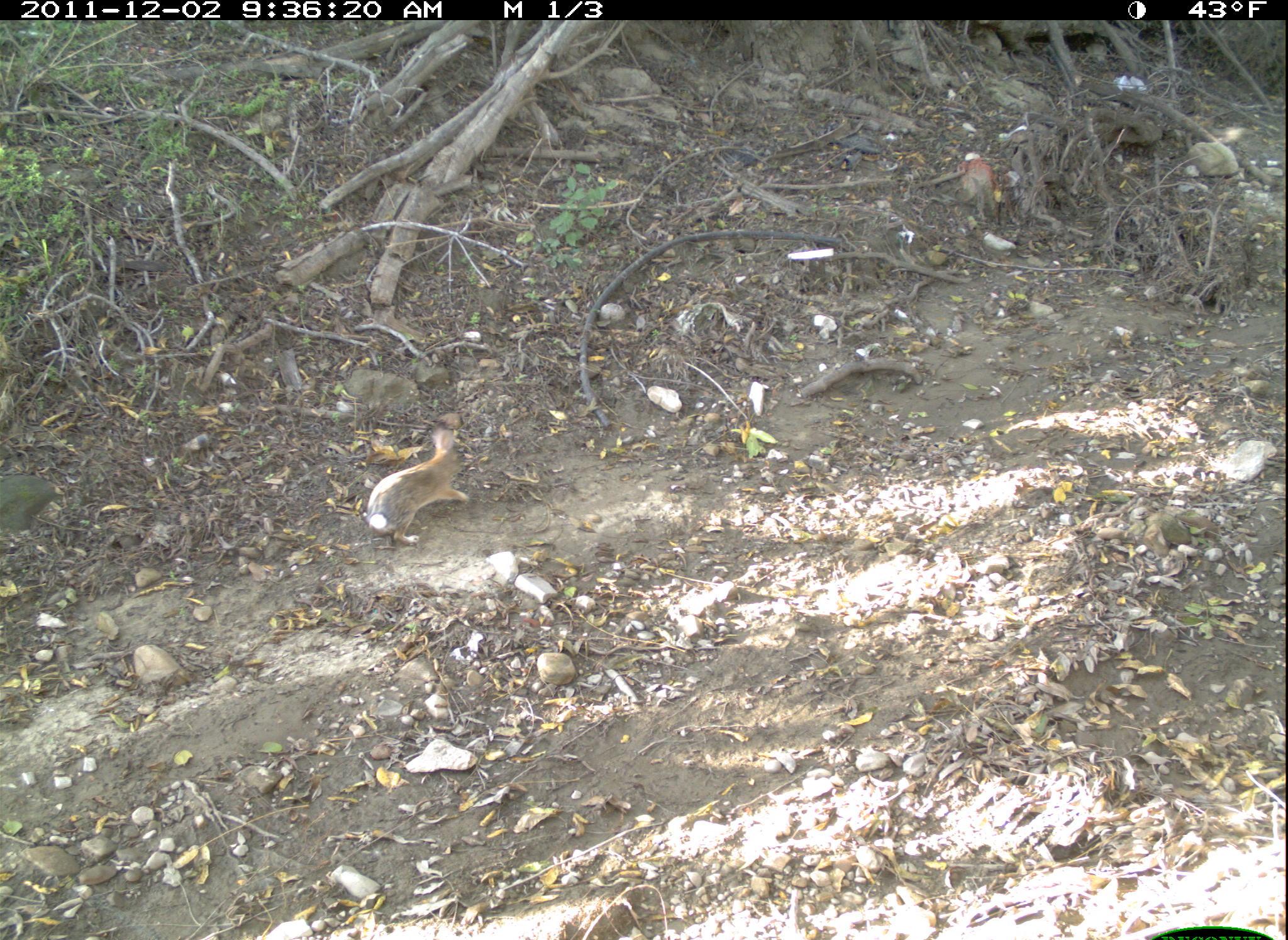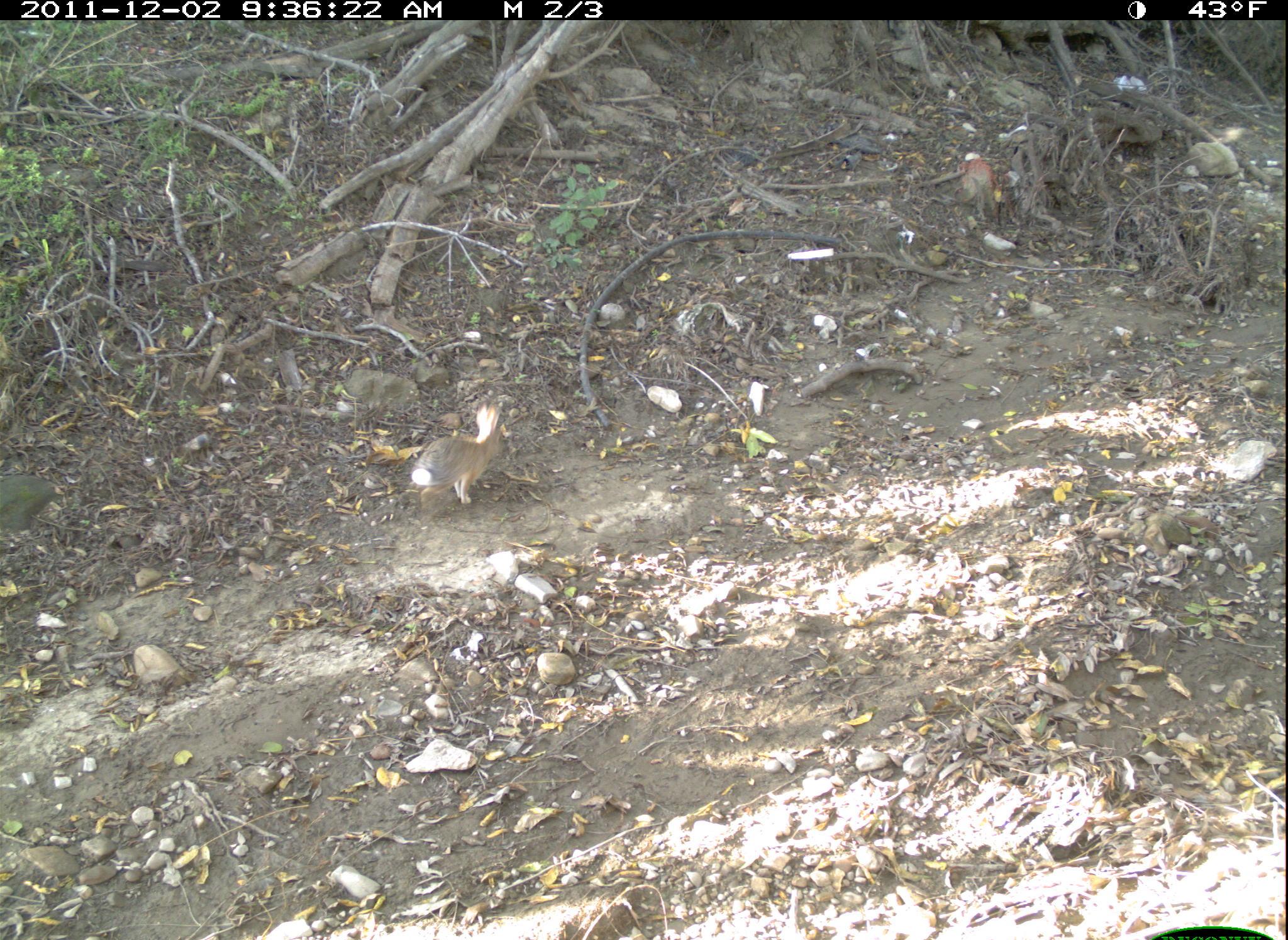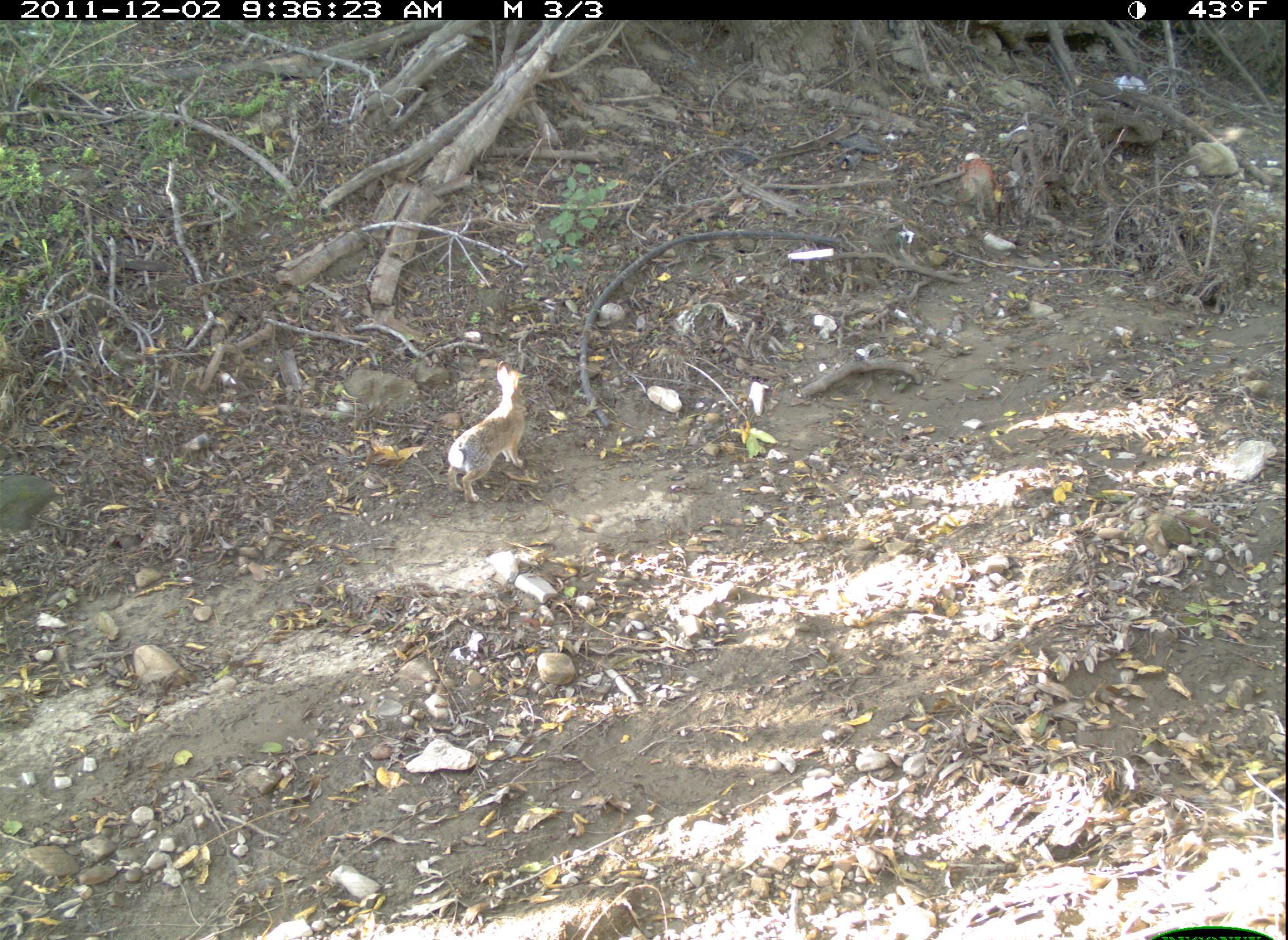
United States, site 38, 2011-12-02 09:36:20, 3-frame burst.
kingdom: Animalia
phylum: Chordata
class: Mammalia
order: Lagomorpha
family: Leporidae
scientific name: Leporidae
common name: rabbits and hares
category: rabbit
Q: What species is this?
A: Rabbit (rabbits and hares) (Leporidae).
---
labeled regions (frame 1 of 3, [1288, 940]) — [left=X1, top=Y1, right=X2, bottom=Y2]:
rabbit: [left=354, top=417, right=485, bottom=567]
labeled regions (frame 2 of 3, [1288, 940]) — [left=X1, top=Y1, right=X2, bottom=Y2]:
rabbit: [left=398, top=393, right=523, bottom=522]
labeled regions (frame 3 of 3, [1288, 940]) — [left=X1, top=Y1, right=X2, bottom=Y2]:
rabbit: [left=422, top=353, right=551, bottom=522]